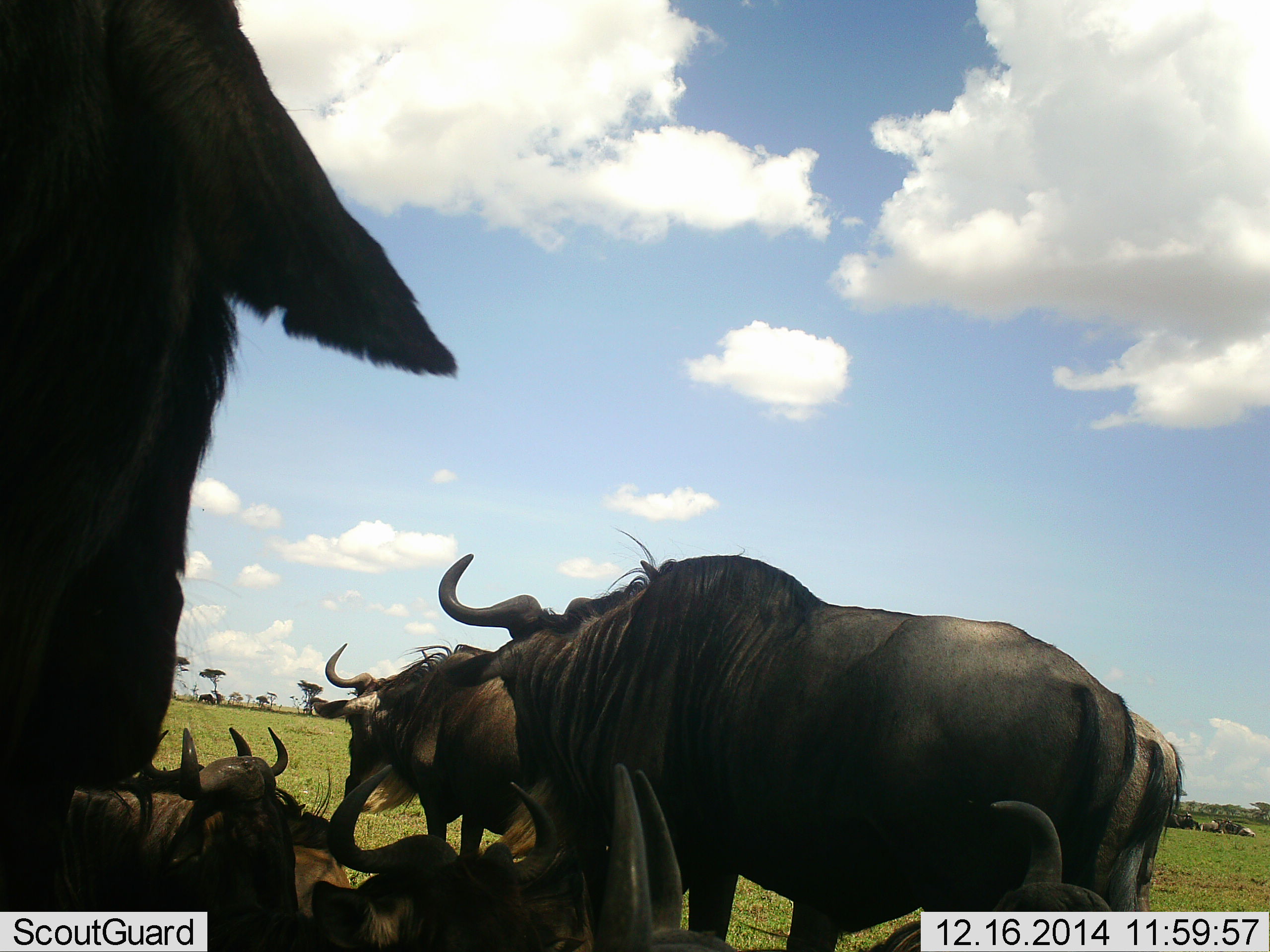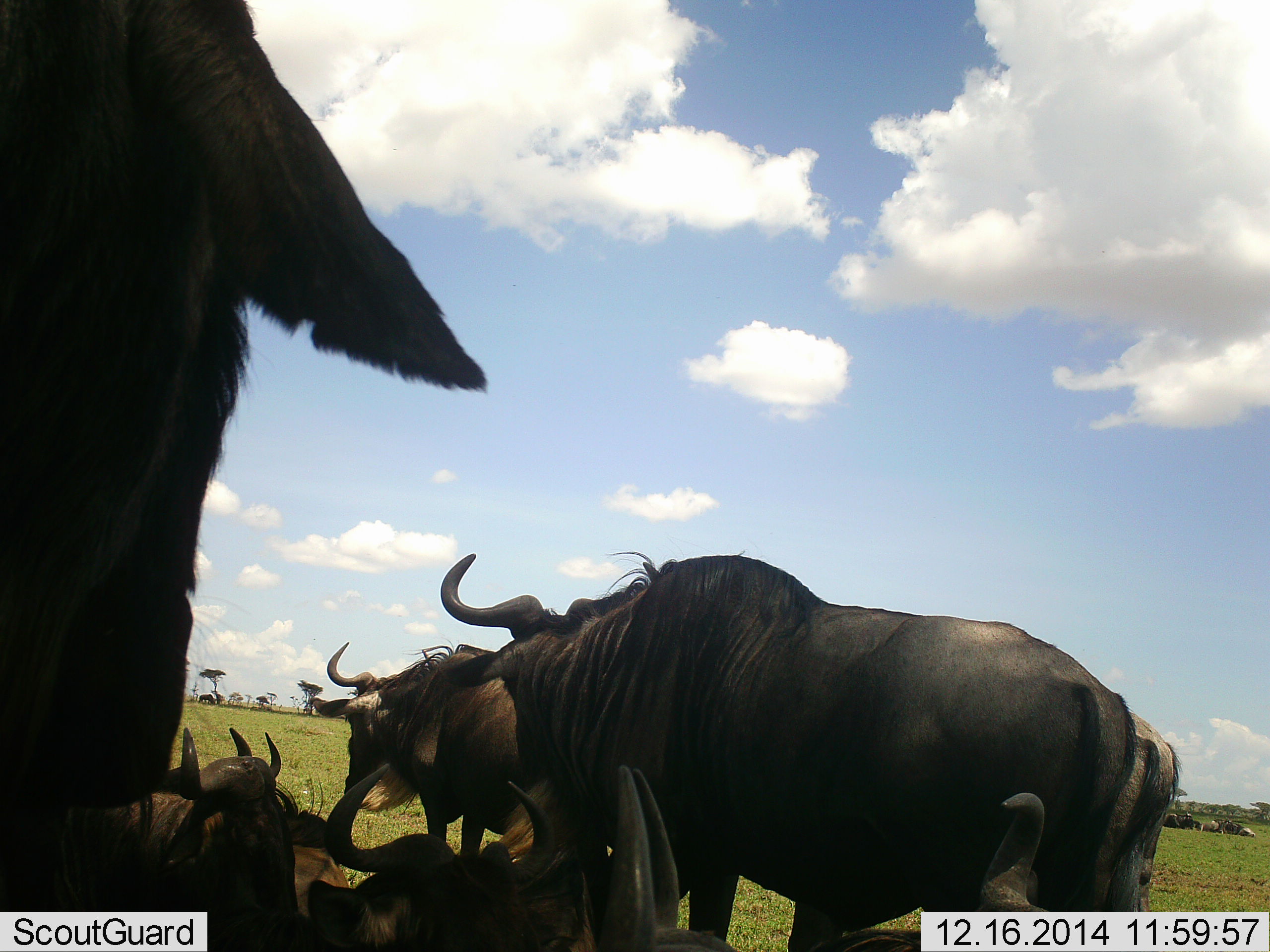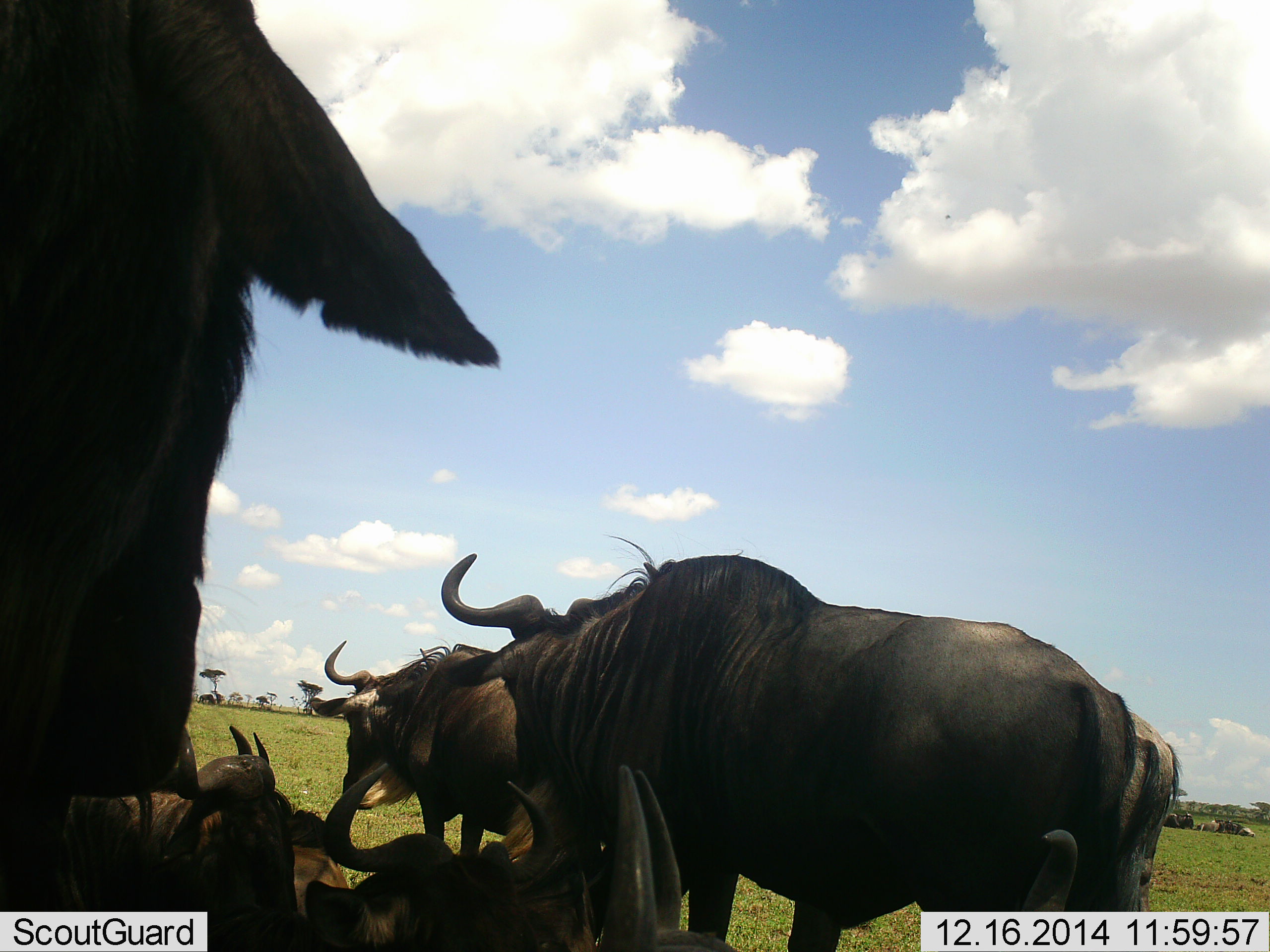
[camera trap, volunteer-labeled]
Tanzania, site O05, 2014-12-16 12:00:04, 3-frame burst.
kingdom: Animalia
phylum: Chordata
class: Mammalia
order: Artiodactyla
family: Bovidae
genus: Connochaetes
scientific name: Connochaetes taurinus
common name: blue wildebeest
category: wildebeest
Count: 11-50.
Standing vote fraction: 80%.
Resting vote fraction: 90%.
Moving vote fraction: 0%.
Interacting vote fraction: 0%.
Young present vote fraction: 0%.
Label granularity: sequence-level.